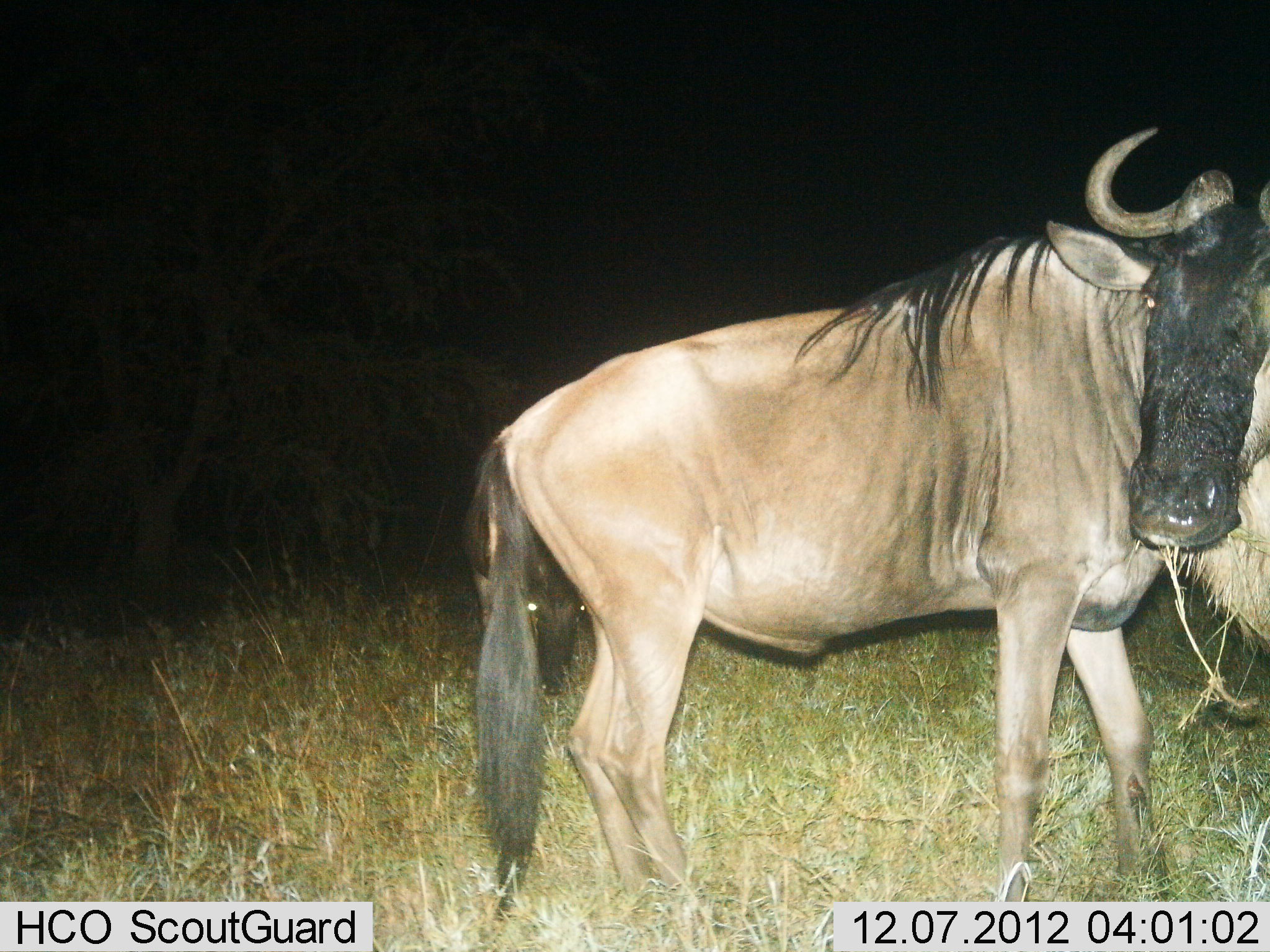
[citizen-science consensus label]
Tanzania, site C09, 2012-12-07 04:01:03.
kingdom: Animalia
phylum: Chordata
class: Mammalia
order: Artiodactyla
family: Bovidae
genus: Connochaetes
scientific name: Connochaetes taurinus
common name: blue wildebeest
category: wildebeest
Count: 1.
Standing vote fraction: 100%.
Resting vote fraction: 0%.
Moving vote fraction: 0%.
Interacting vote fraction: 0%.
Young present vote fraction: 0%.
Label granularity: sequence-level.